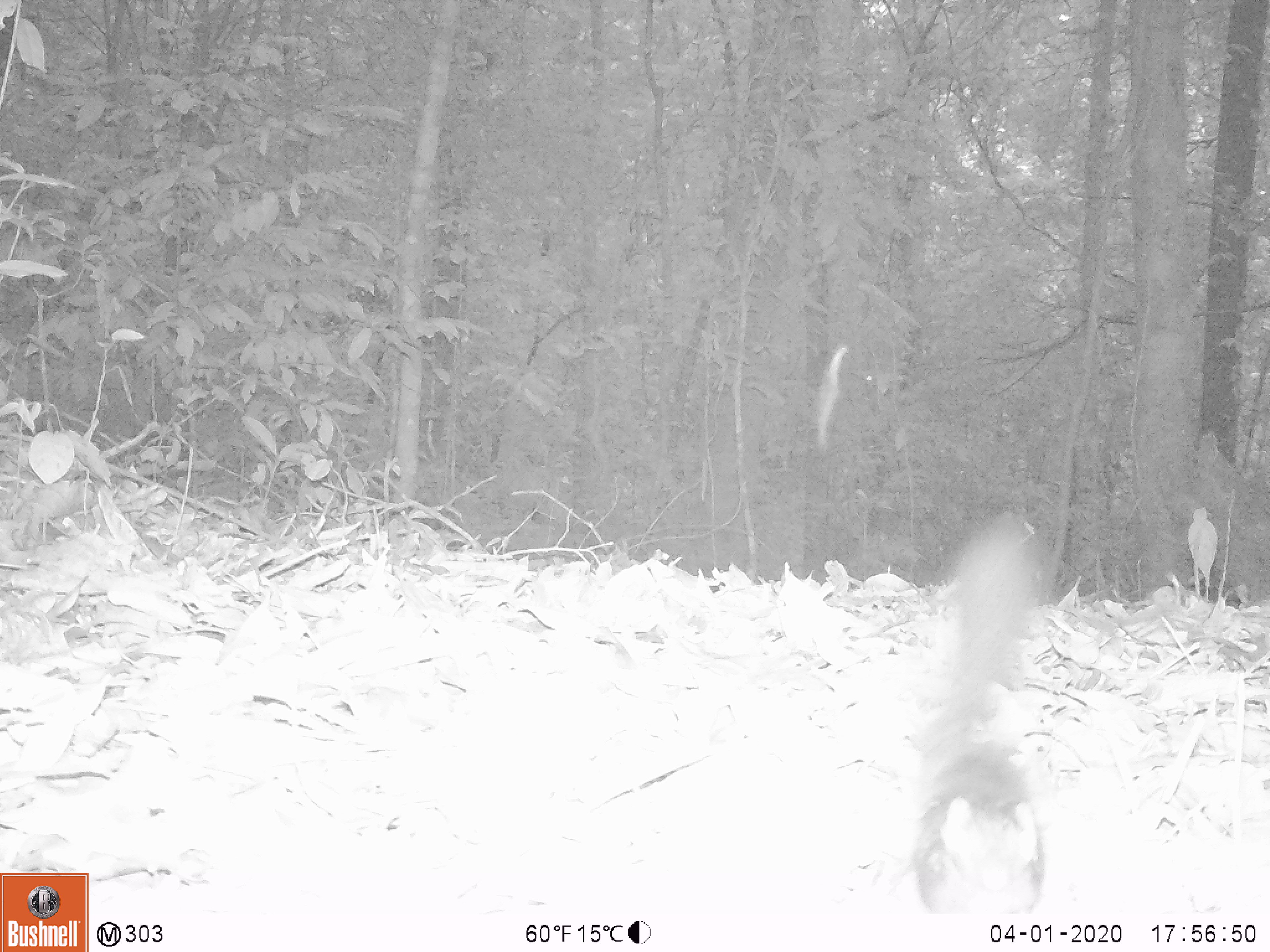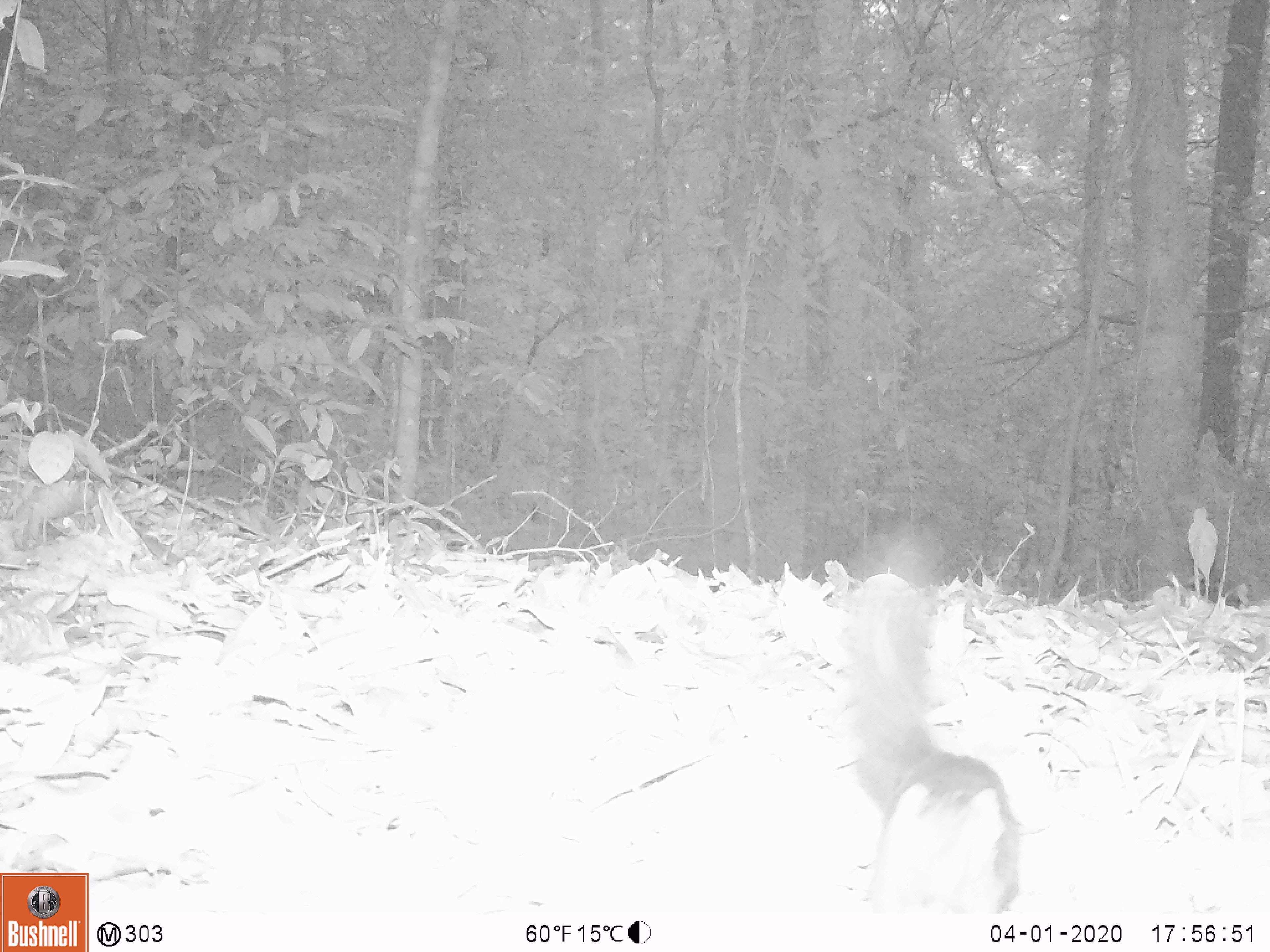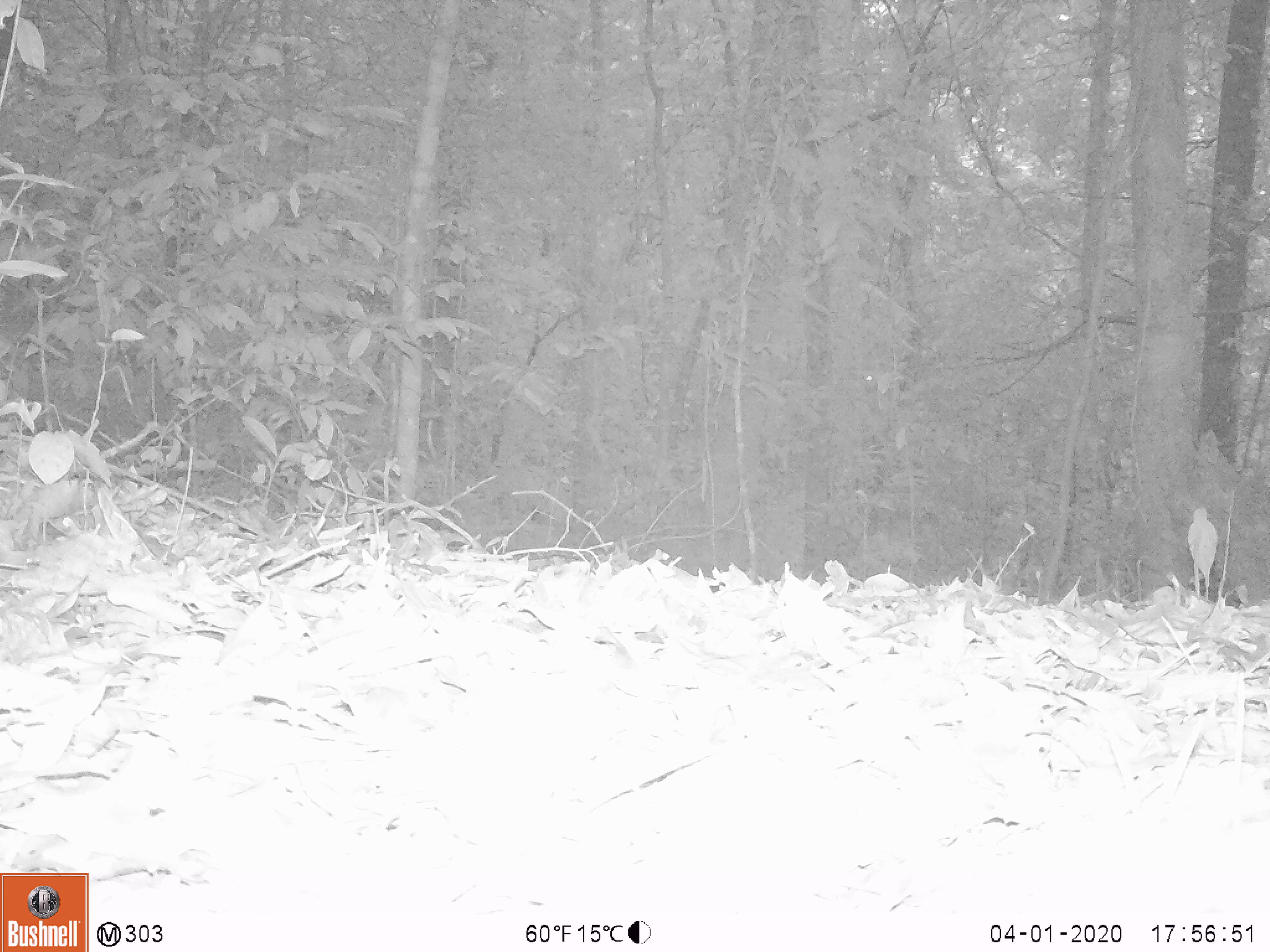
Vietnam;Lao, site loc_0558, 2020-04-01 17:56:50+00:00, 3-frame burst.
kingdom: Animalia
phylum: Chordata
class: Mammalia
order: Rodentia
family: Sciuridae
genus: Sciurus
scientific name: Sciurus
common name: squirrel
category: unidentified squirrel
Unidentified squirrel (squirrel) (Sciurus). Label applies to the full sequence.